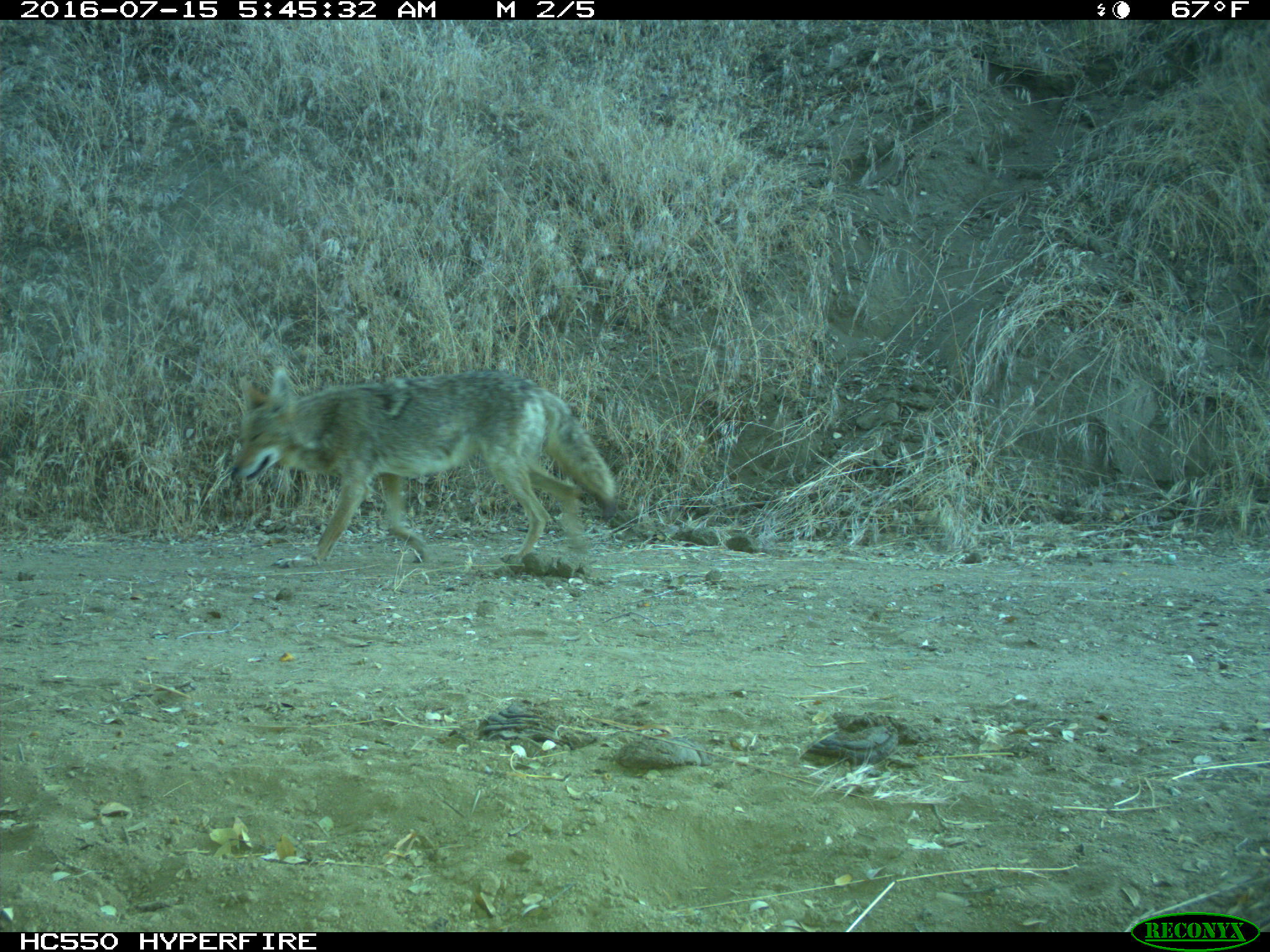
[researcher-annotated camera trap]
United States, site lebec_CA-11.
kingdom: Animalia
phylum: Chordata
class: Mammalia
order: Carnivora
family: Canidae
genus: Canis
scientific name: Canis latrans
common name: coyote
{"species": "Canis latrans (coyote)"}